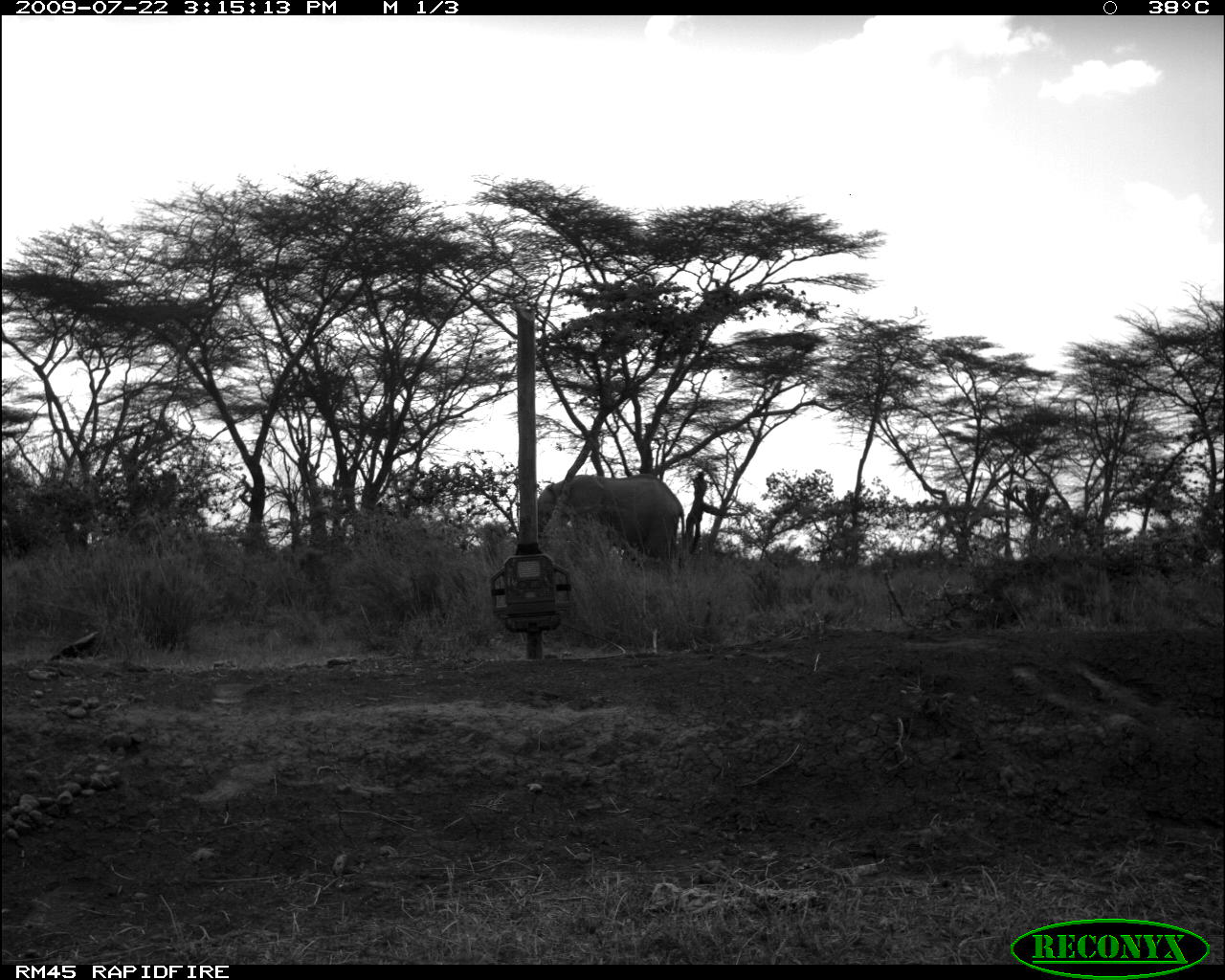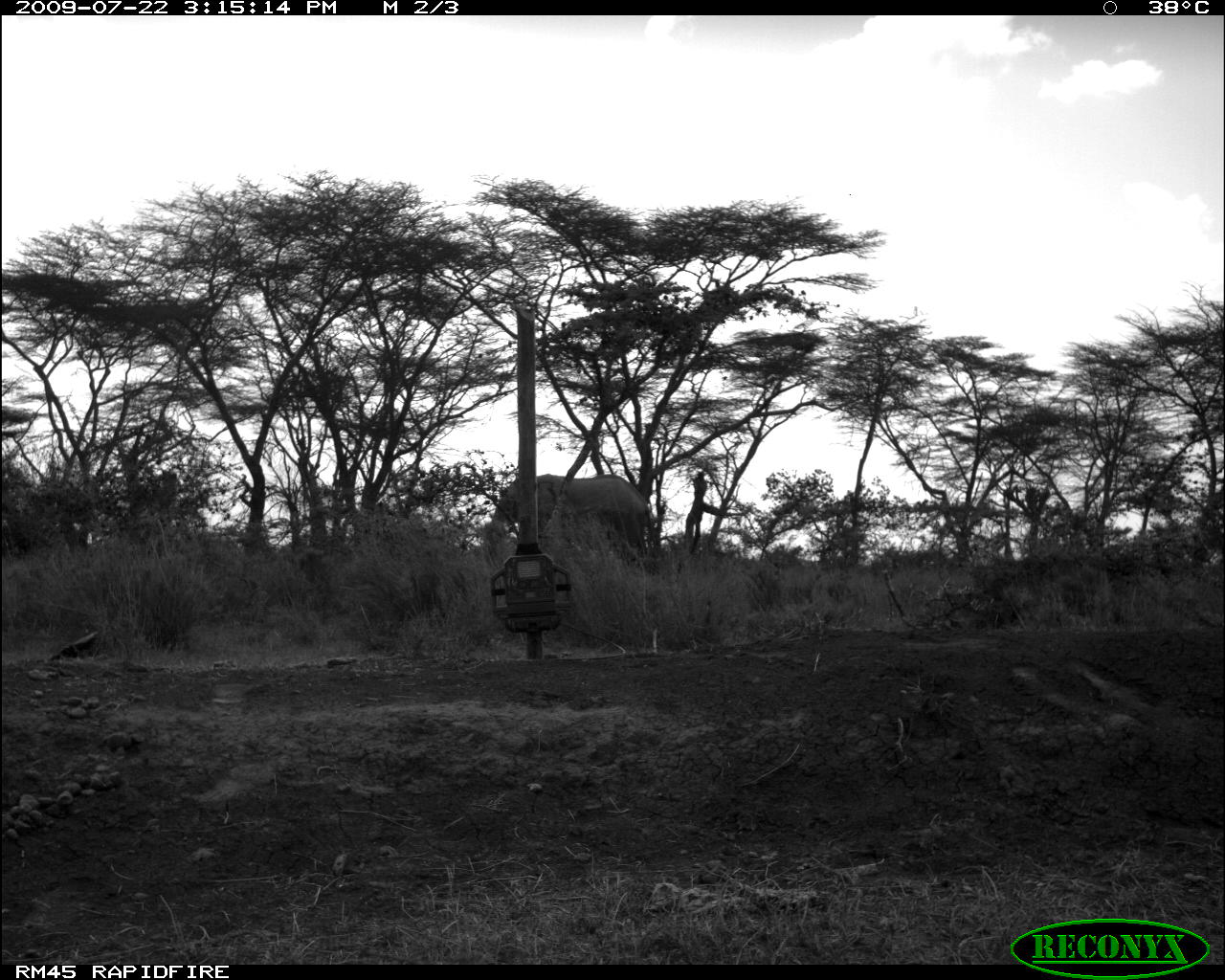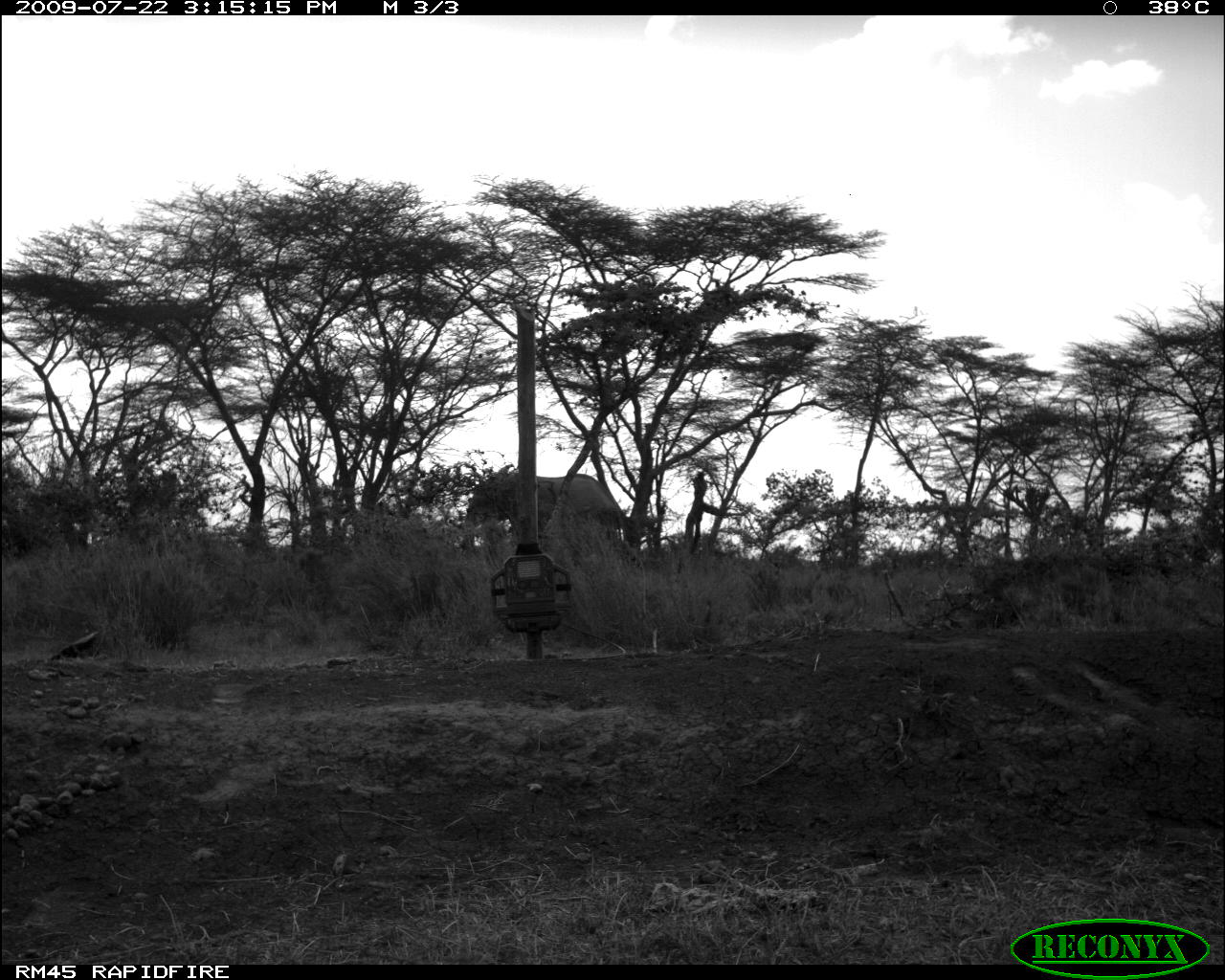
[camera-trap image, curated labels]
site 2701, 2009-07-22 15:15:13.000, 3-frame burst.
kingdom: Animalia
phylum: Chordata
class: Mammalia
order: Proboscidea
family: Elephantidae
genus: Loxodonta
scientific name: Loxodonta africana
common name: african bush elephant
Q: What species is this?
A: Loxodonta africana (african bush elephant).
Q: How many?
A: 1.